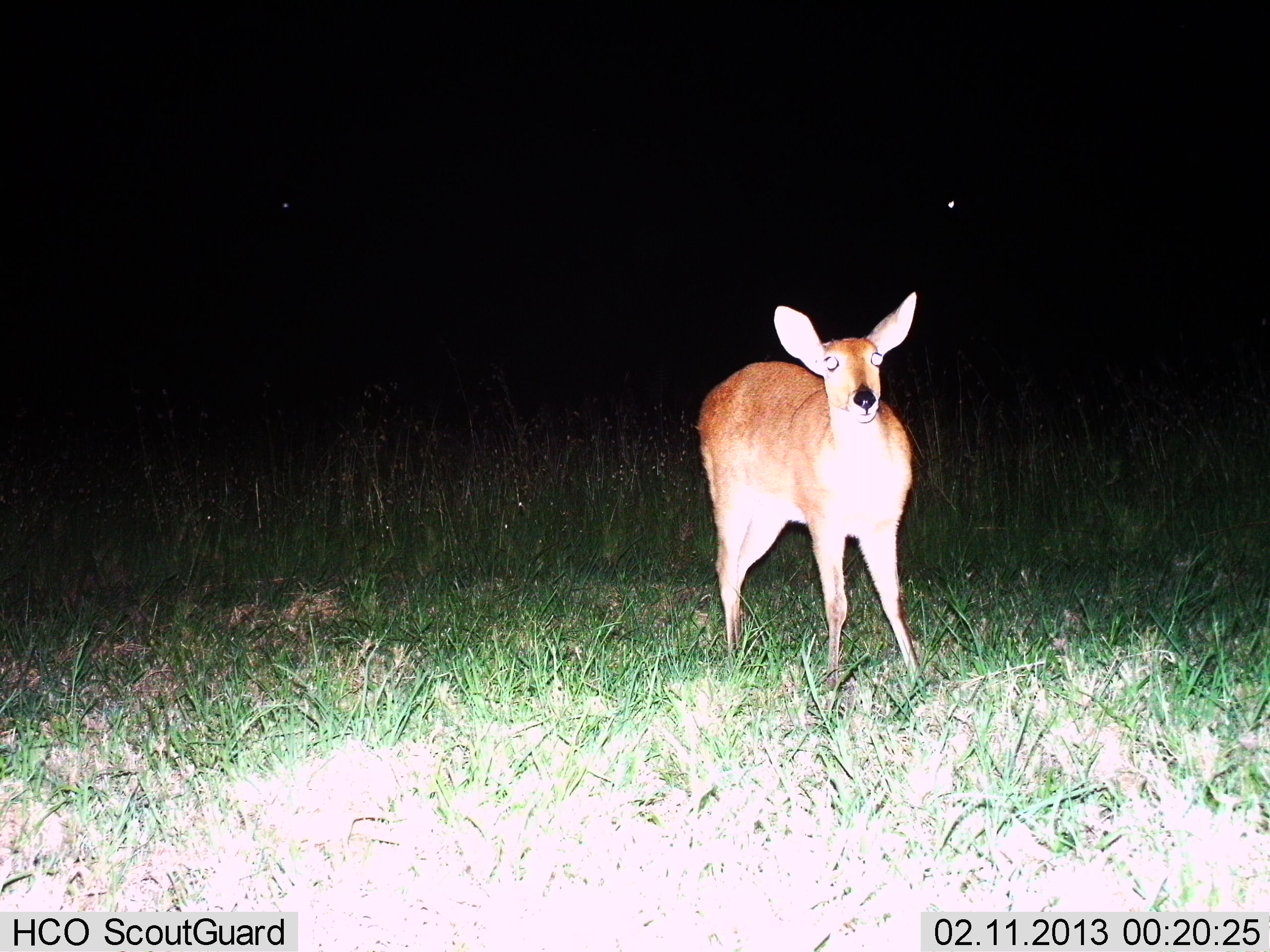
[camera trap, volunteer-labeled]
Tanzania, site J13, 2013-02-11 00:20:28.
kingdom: Animalia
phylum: Chordata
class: Mammalia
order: Artiodactyla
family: Bovidae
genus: Redunca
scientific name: Redunca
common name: reedbuck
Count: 1.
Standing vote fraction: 97%.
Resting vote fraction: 0%.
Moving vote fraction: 3%.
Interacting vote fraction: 0%.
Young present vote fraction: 0%.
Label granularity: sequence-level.